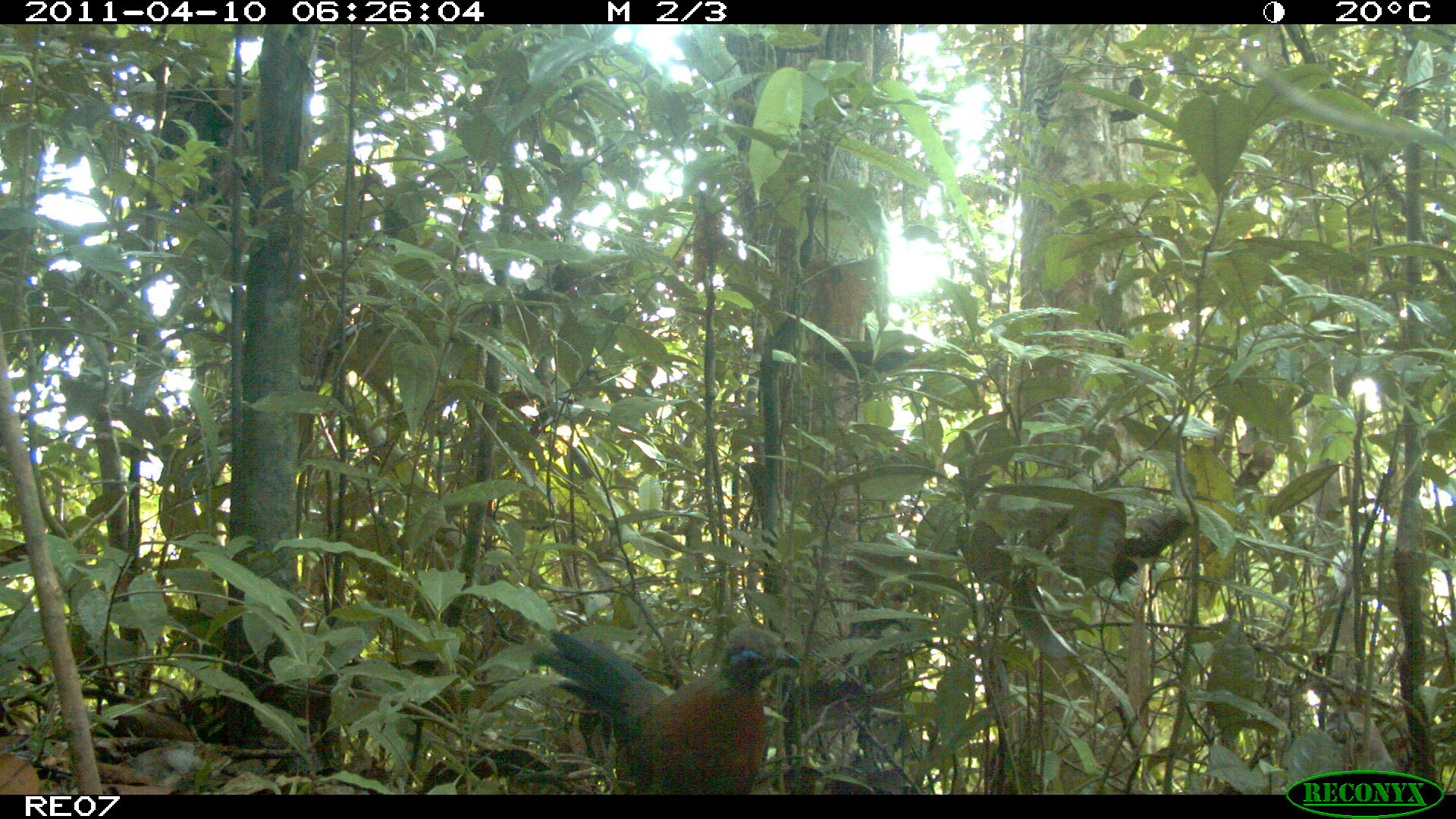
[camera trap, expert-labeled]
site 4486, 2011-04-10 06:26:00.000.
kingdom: Animalia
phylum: Chordata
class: Aves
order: Cuculiformes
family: Cuculidae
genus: Coua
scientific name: Coua serriana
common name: red-breasted coua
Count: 1.